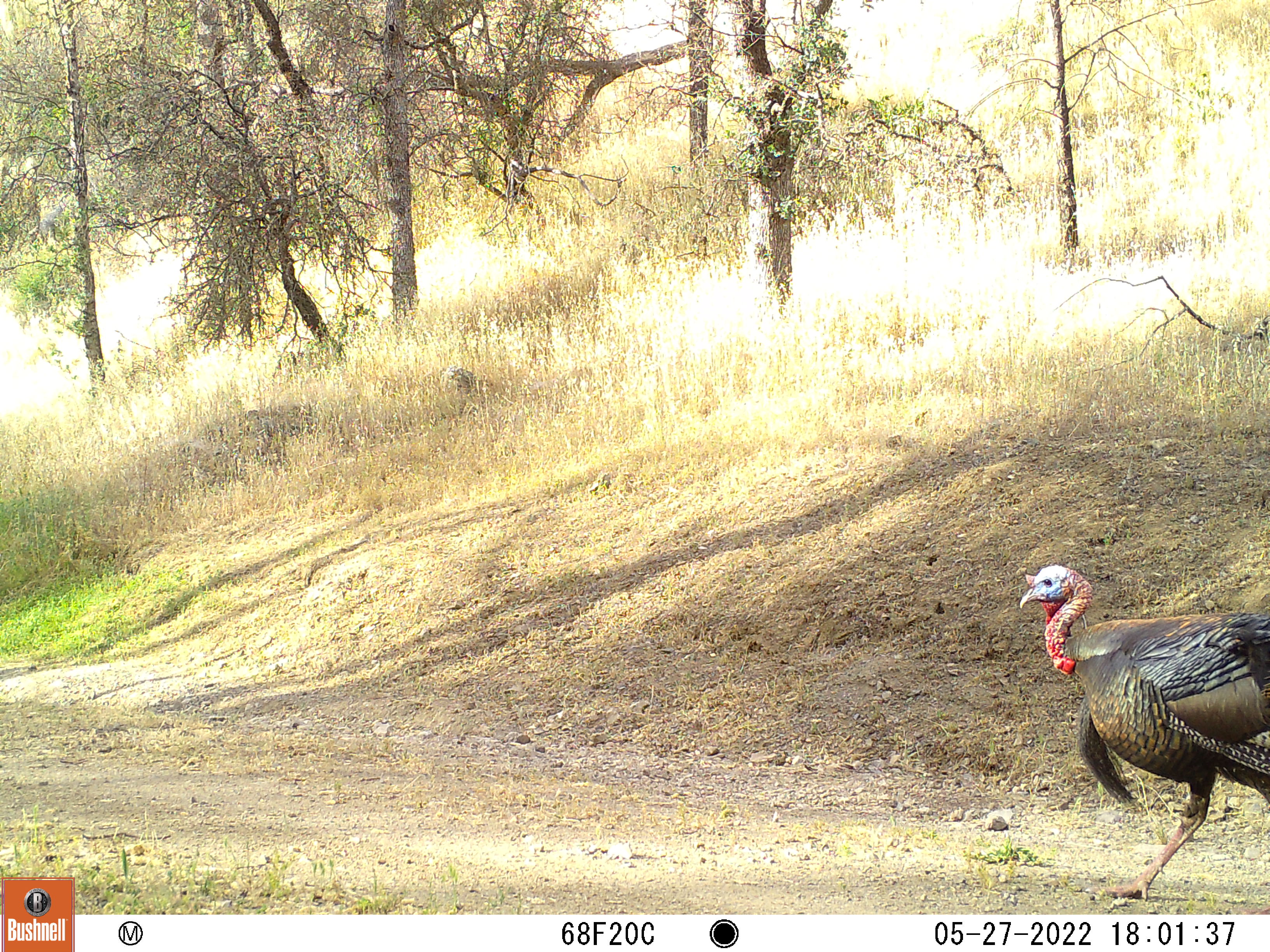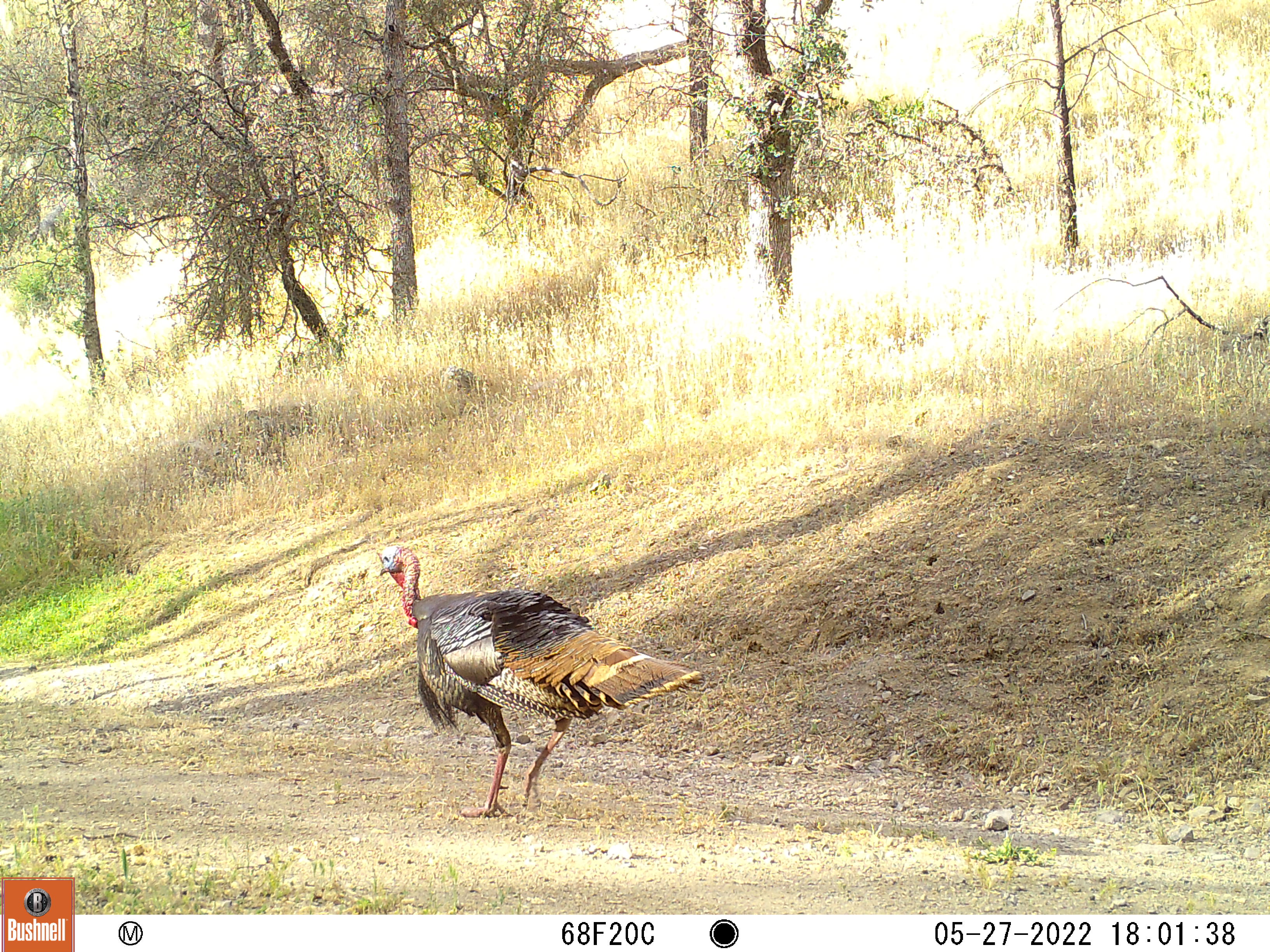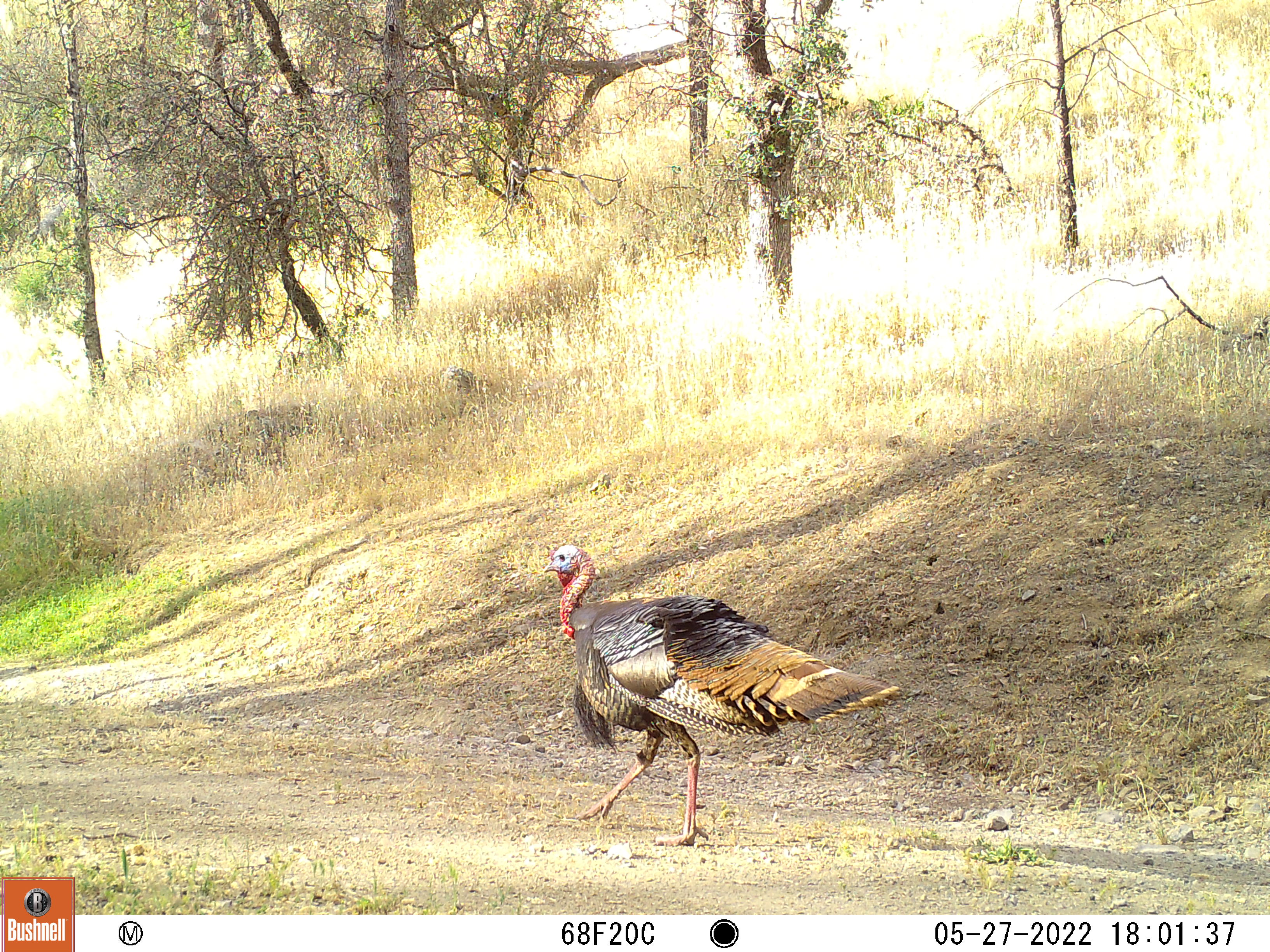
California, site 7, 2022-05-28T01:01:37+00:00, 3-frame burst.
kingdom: Animalia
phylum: Chordata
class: Aves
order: Galliformes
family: Phasianidae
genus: Meleagris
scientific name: Meleagris gallopavo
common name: turkey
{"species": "turkey (Meleagris gallopavo)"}